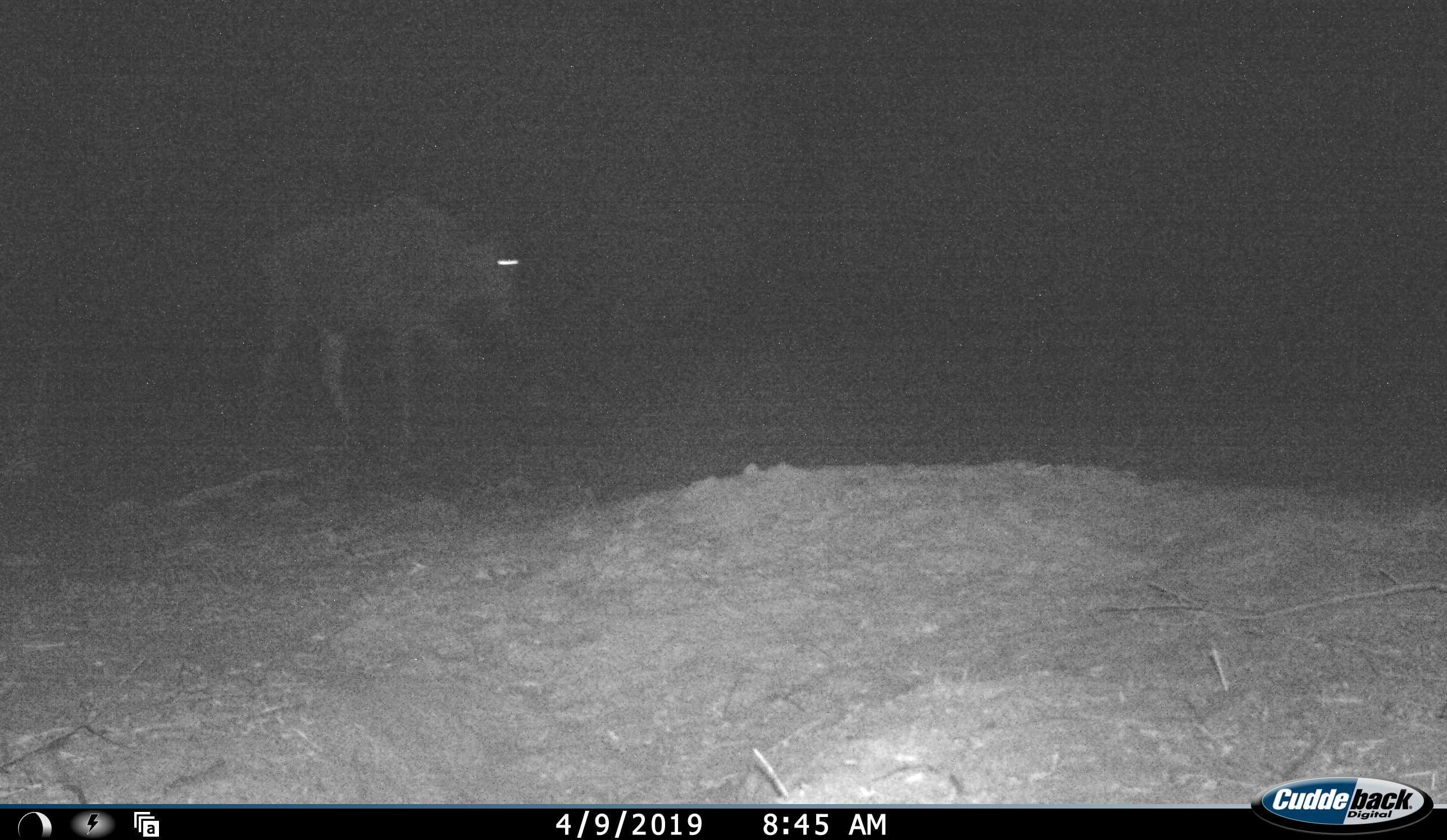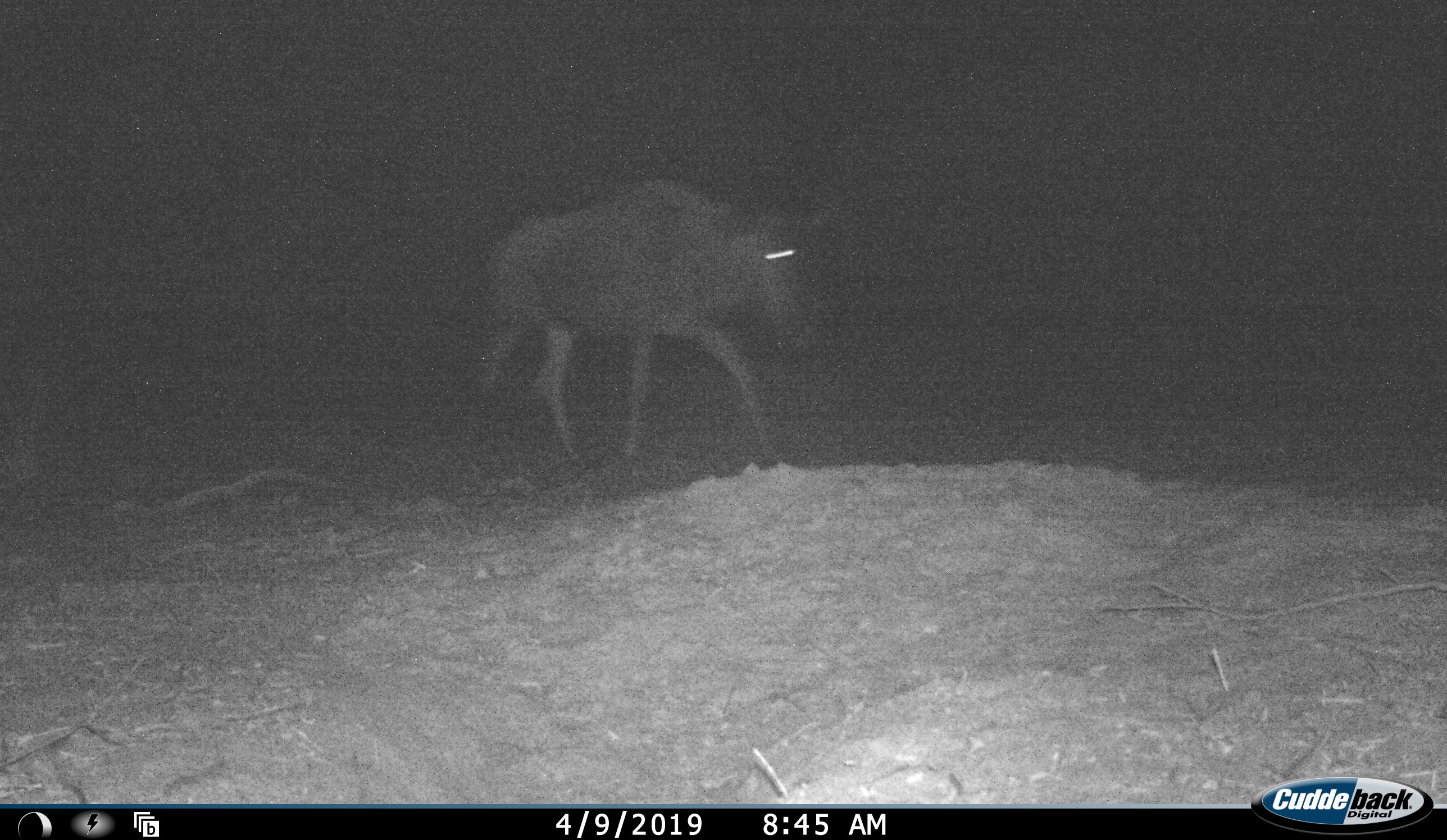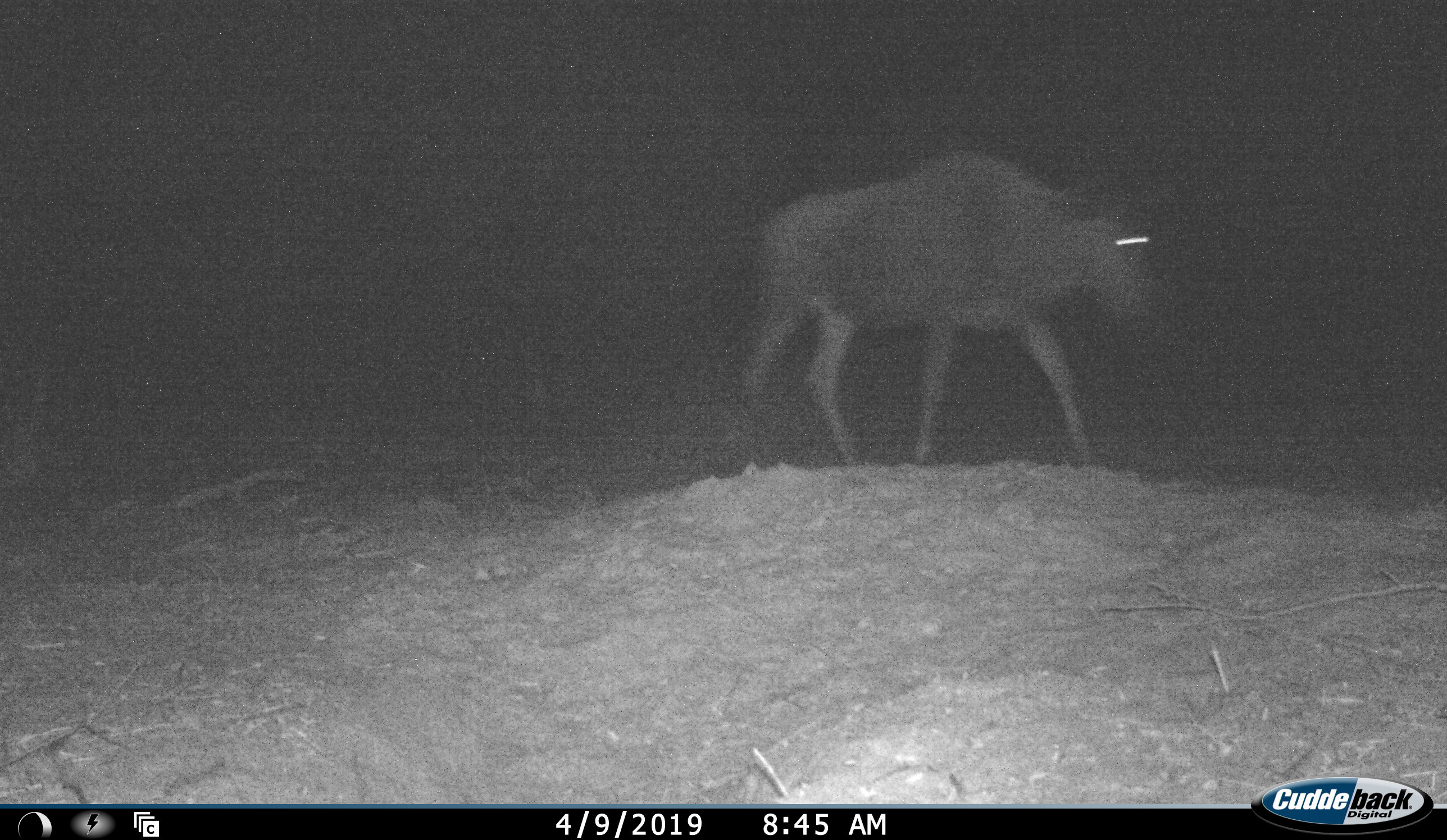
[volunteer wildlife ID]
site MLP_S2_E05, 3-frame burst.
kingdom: Animalia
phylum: Chordata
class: Mammalia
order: Artiodactyla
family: Bovidae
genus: Connochaetes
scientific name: Connochaetes taurinus taurinus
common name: blue wildebeest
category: wildebeestblue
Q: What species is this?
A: Wildebeestblue (blue wildebeest) (Connochaetes taurinus taurinus).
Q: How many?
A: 1.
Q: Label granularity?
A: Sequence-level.